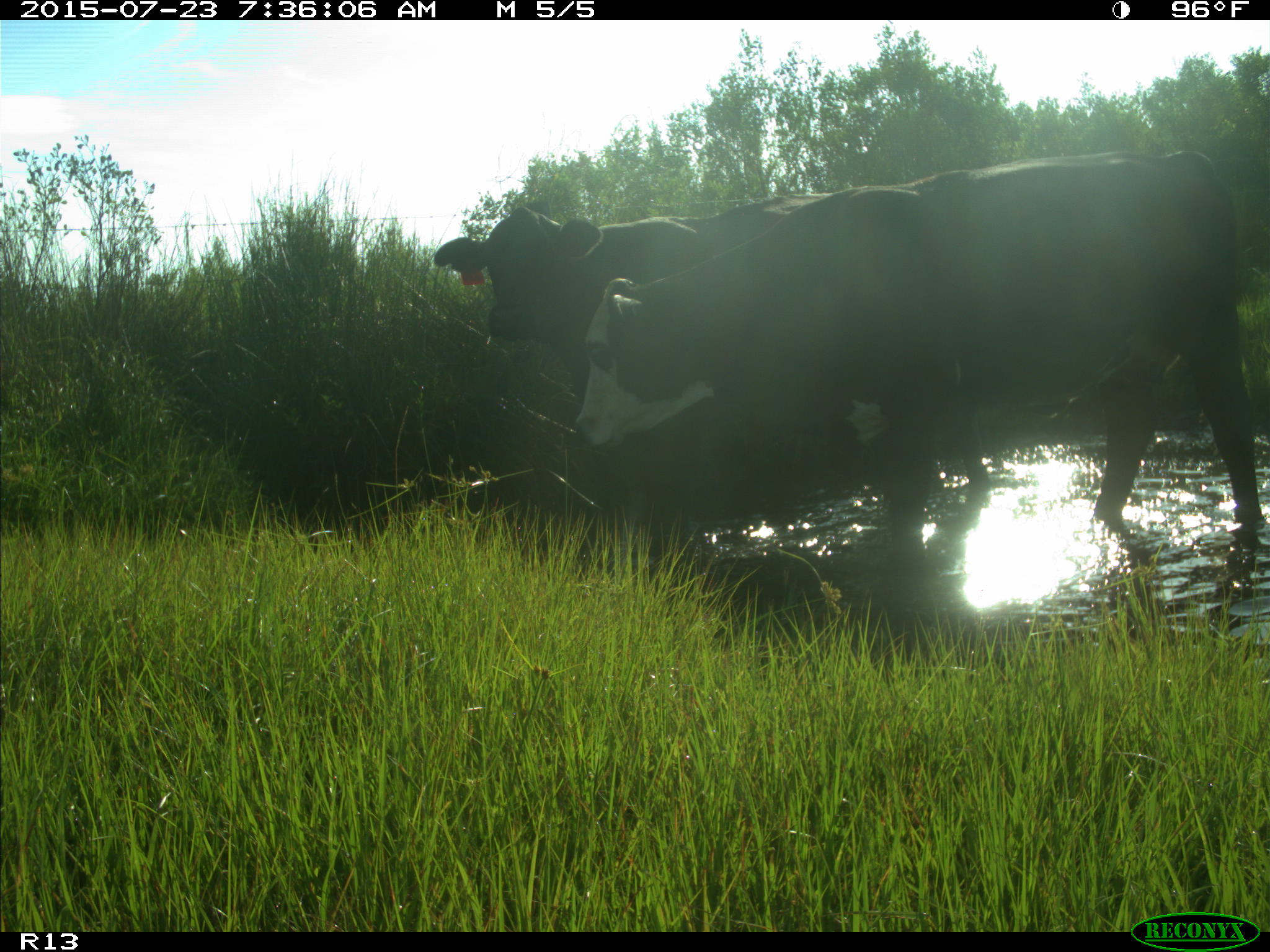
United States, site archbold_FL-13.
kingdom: Animalia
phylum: Chordata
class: Mammalia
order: Artiodactyla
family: Bovidae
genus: Bos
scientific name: Bos taurus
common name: domestic cow